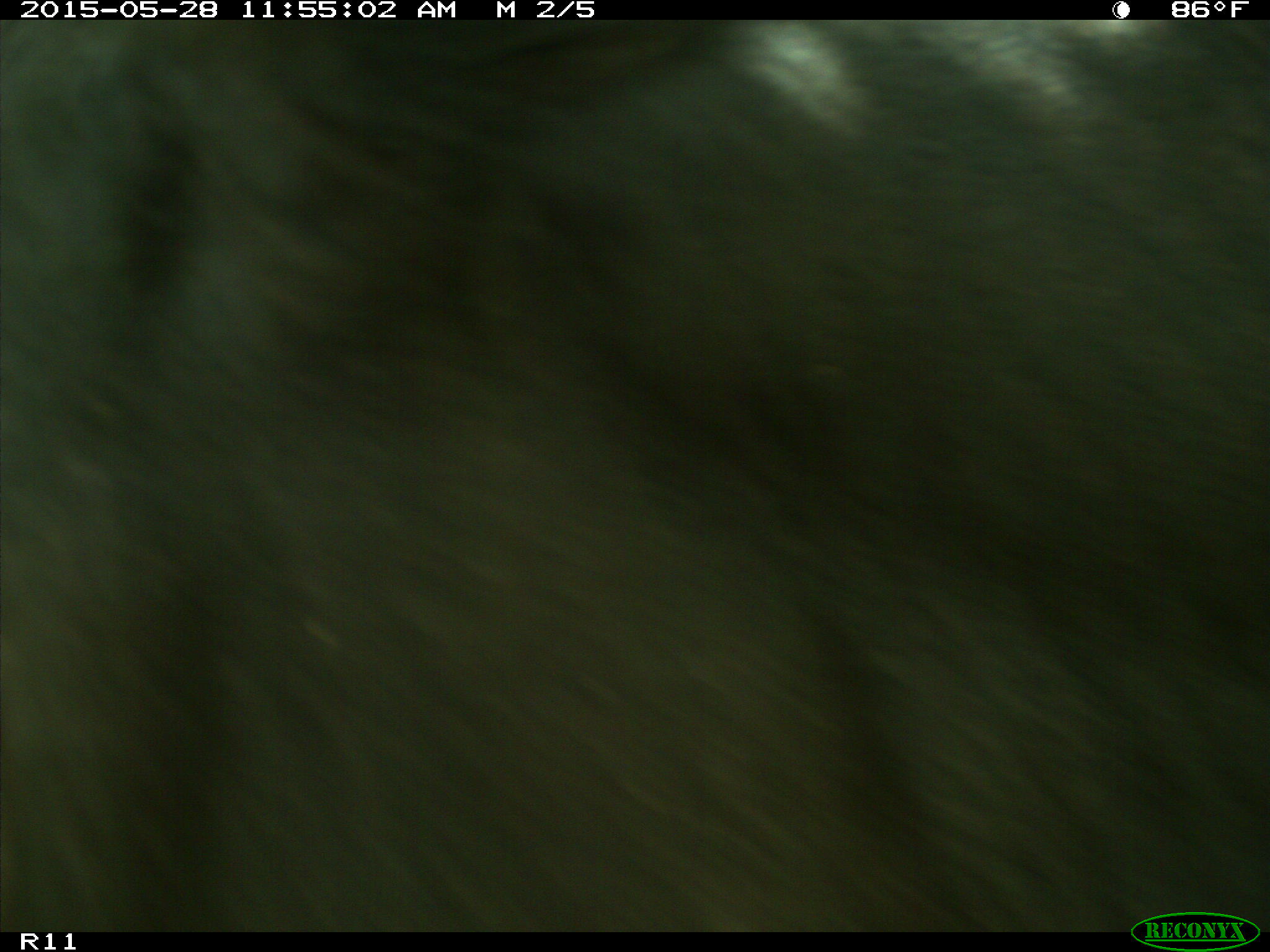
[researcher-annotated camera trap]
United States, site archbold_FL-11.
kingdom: Animalia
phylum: Chordata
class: Mammalia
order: Artiodactyla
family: Bovidae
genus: Bos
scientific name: Bos taurus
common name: domestic cow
Bos taurus (domestic cow).